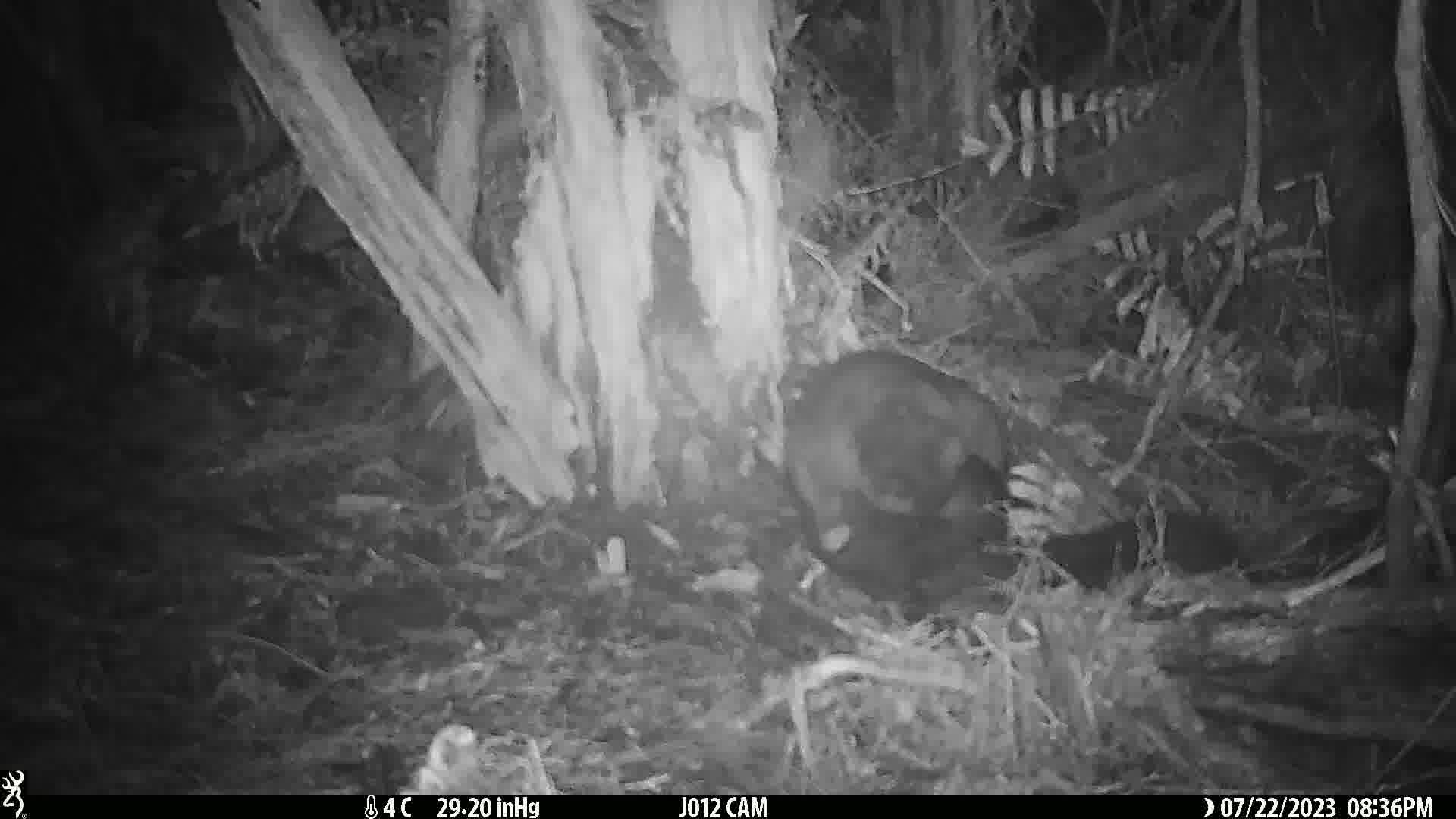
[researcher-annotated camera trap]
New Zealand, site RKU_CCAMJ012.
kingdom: Animalia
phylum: Chordata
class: Mammalia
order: Diprotodontia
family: Phalangeridae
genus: Trichosurus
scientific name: Trichosurus vulpecula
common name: common brushtail possum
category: possum